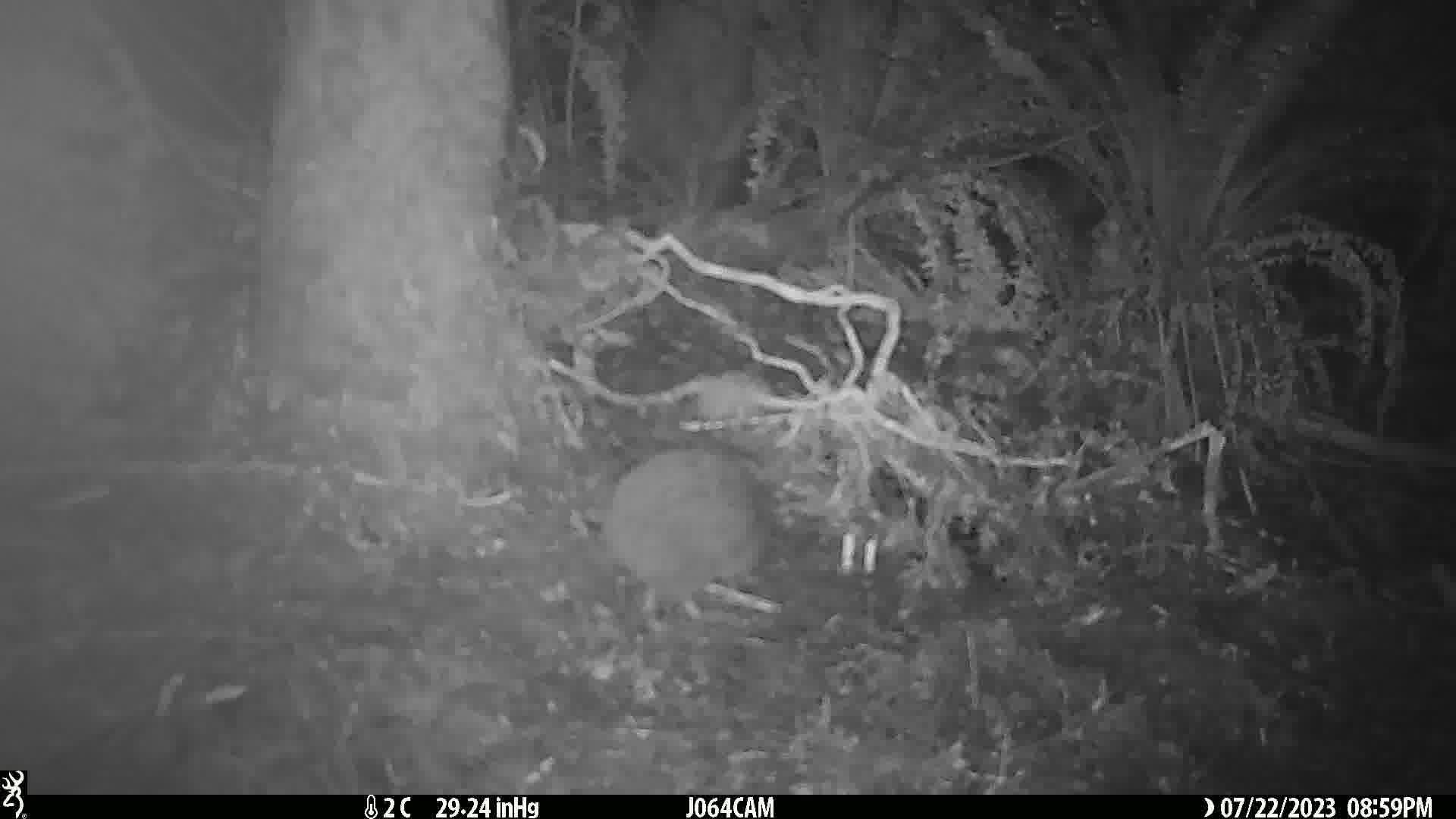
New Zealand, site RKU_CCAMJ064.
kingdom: Animalia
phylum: Chordata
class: Aves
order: Apterygiformes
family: Apterygidae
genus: Apteryx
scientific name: Apteryx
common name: kiwi